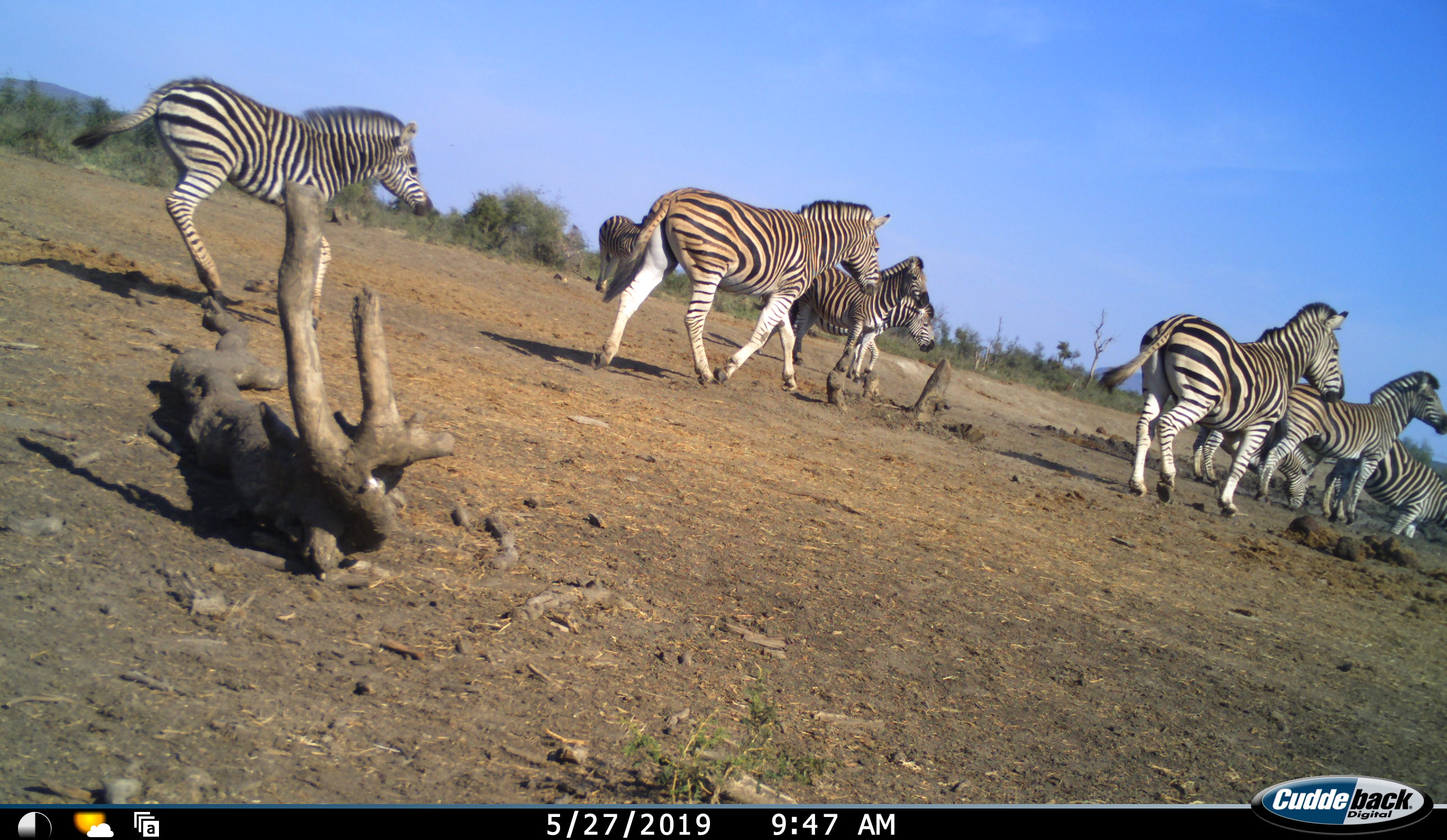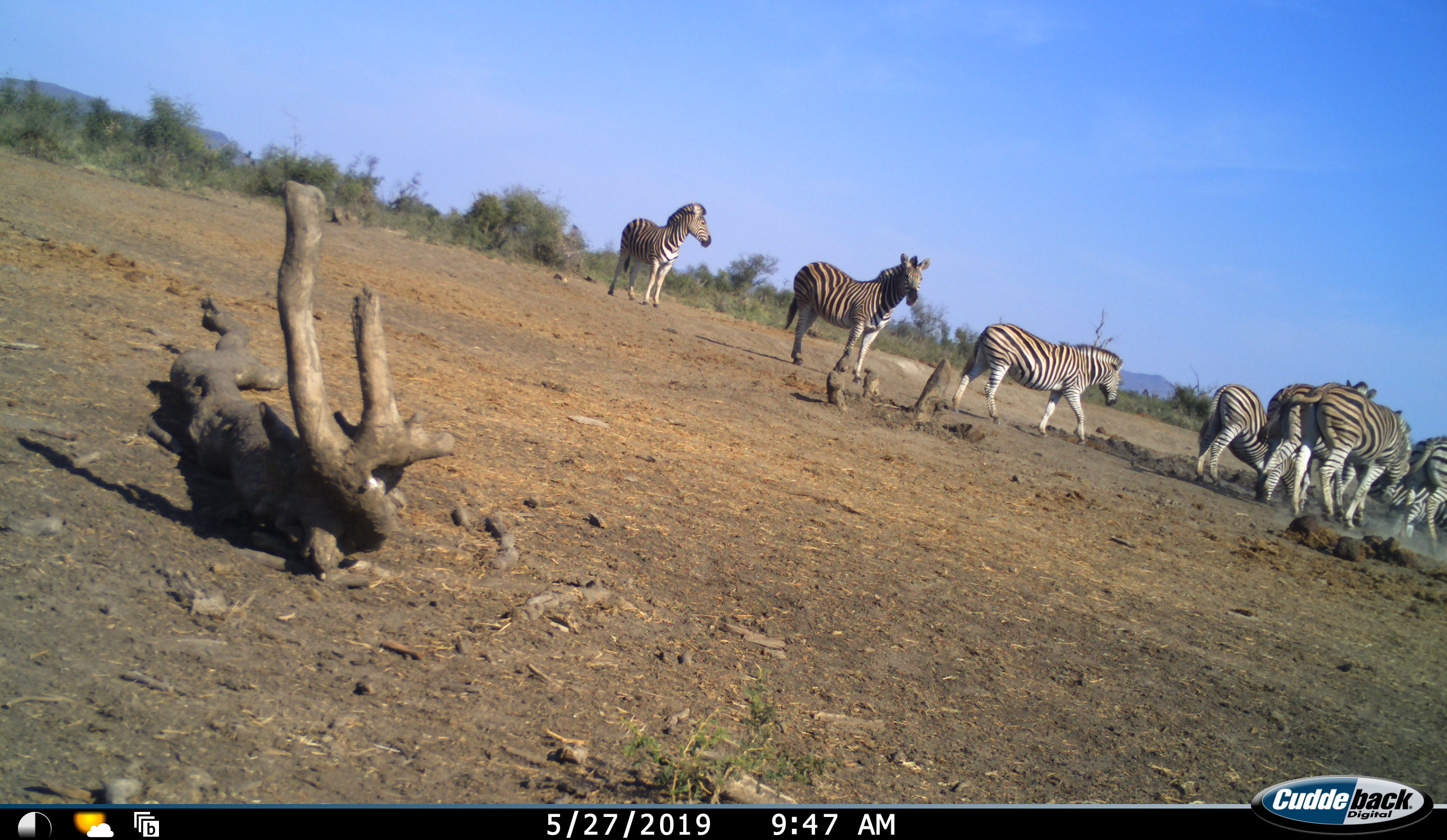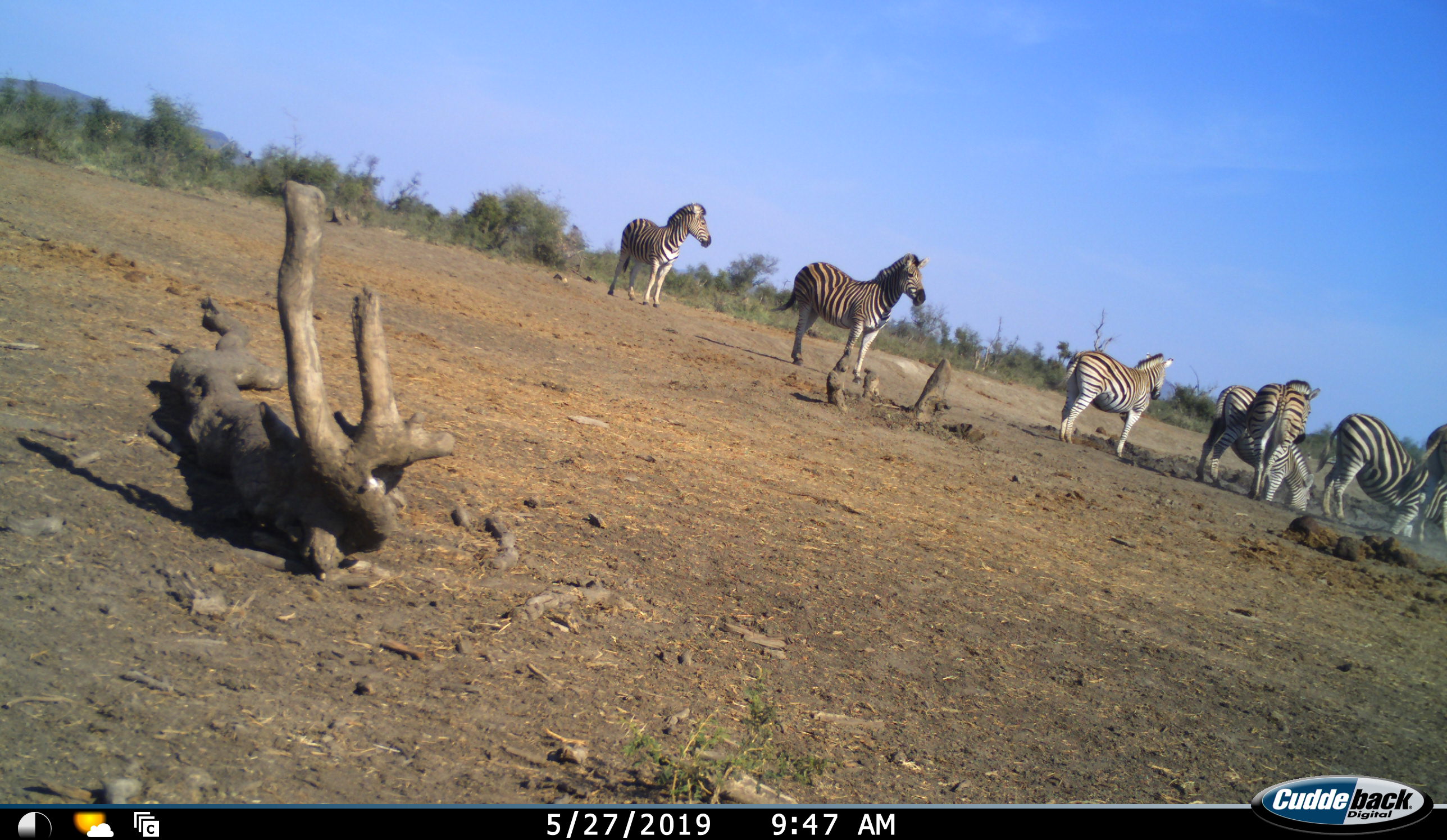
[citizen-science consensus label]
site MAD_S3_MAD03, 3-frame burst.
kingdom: Animalia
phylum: Chordata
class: Mammalia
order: Perissodactyla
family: Equidae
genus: Equus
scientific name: Equus quagga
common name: plains zebra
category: zebraplains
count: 9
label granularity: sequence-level